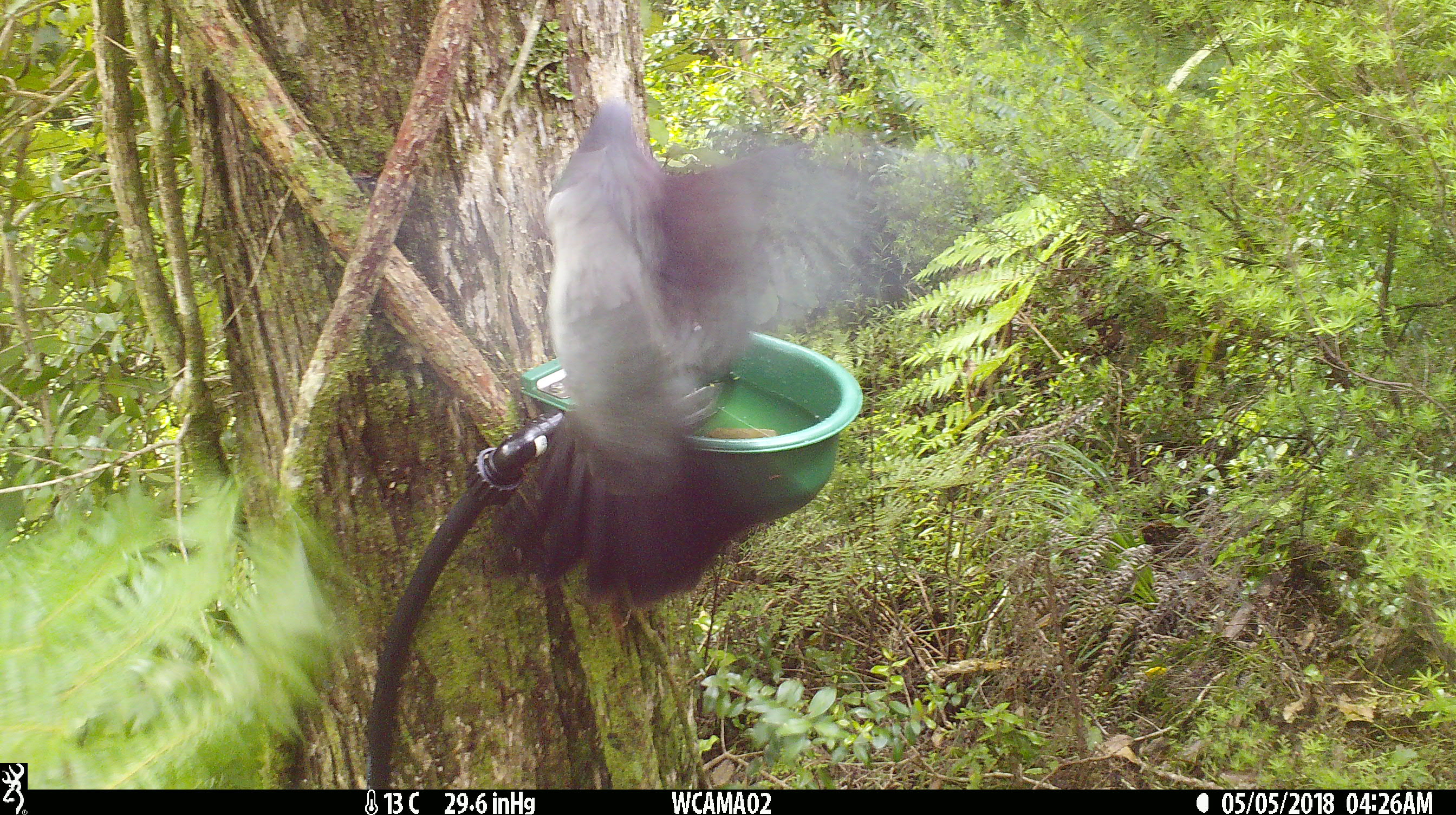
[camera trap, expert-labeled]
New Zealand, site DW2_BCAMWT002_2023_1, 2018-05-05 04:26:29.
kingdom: Animalia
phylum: Chordata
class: Aves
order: Columbiformes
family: Columbidae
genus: Hemiphaga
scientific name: Hemiphaga novaeseelandiae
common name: new zealand pigeon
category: kereru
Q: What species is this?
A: Kereru (new zealand pigeon) (Hemiphaga novaeseelandiae).